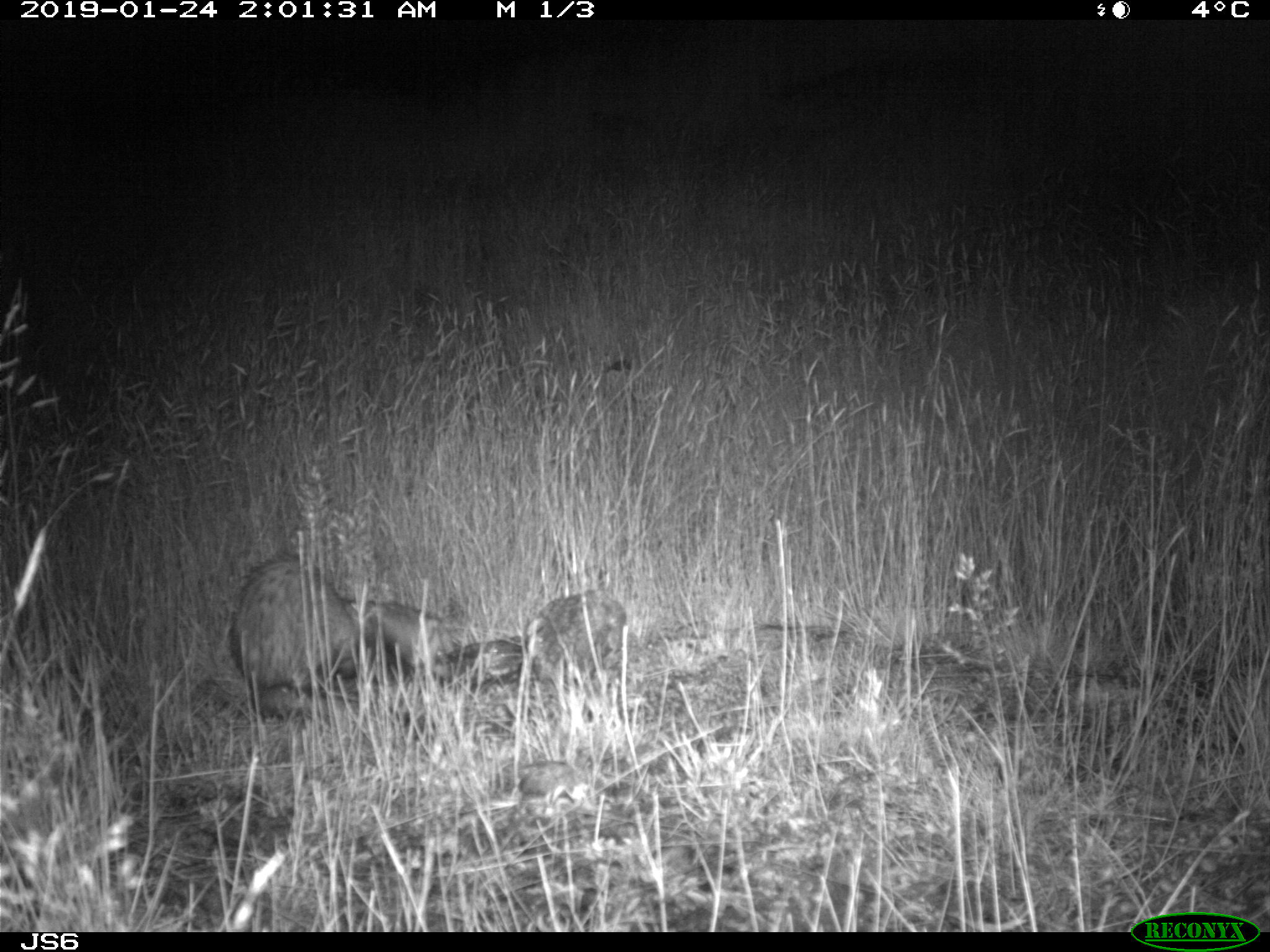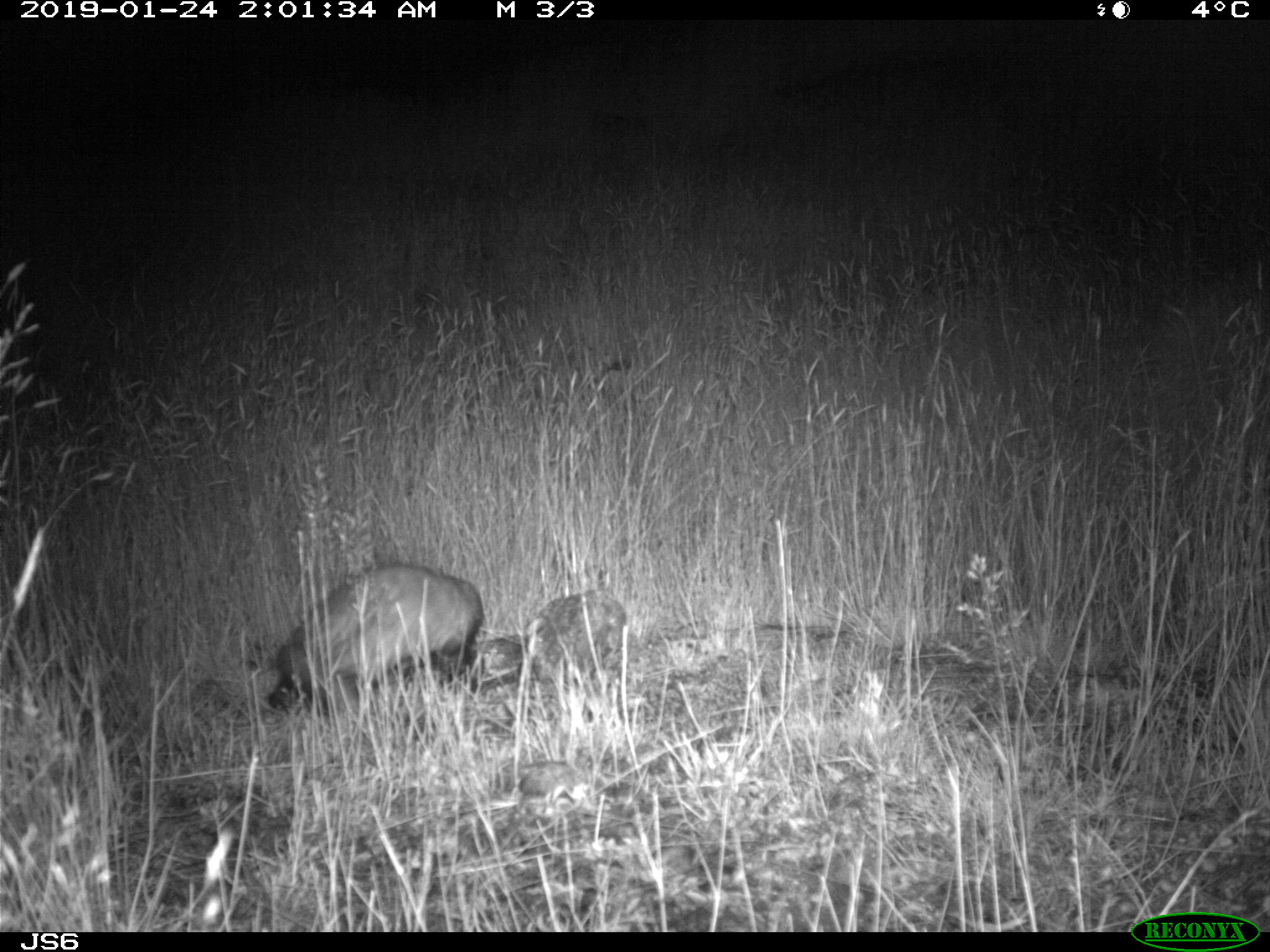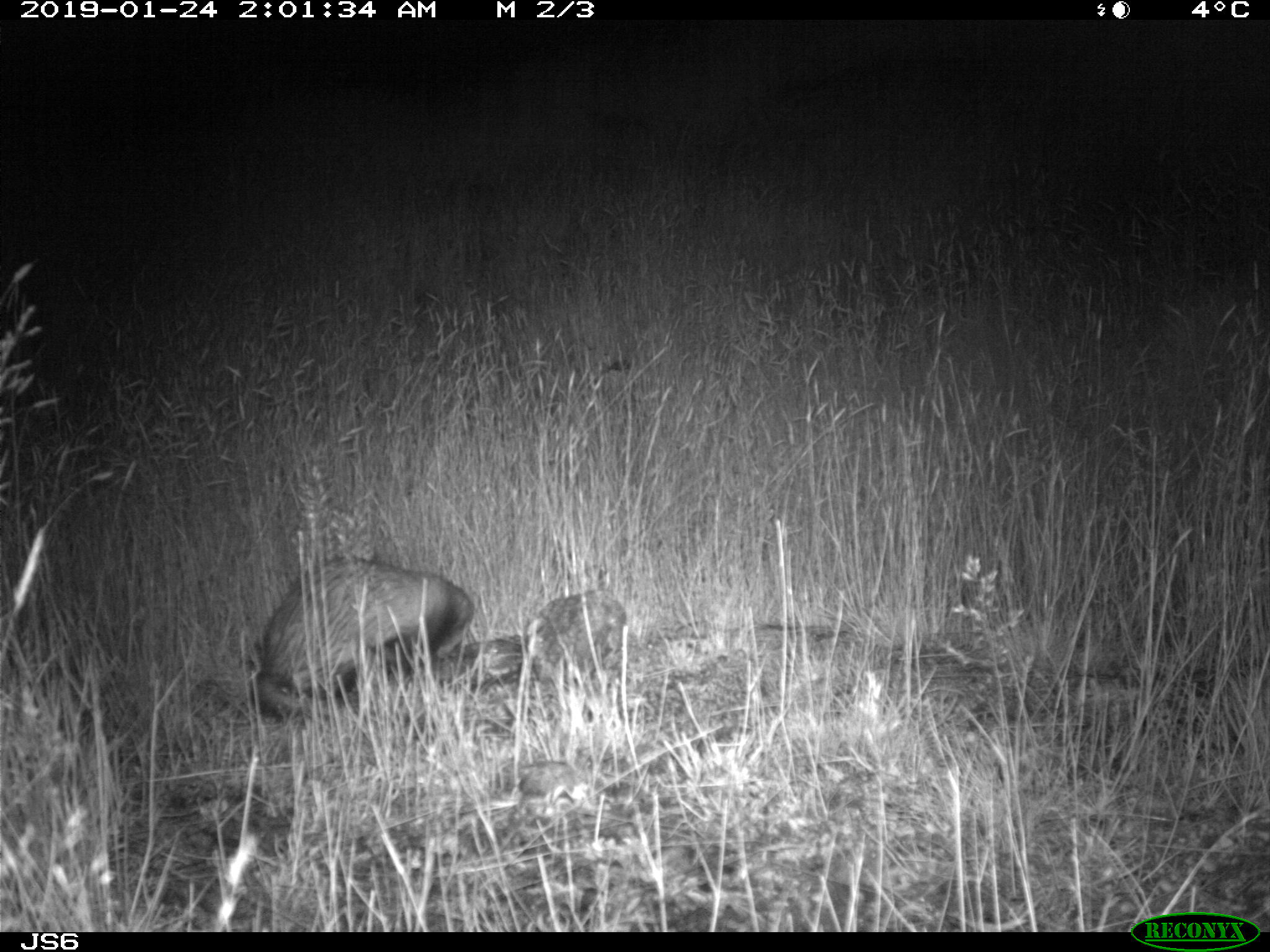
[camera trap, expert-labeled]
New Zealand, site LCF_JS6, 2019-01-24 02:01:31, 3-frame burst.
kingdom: Animalia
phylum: Chordata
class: Mammalia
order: Carnivora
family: Mustelidae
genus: Mustela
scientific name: Mustela furo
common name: ferret